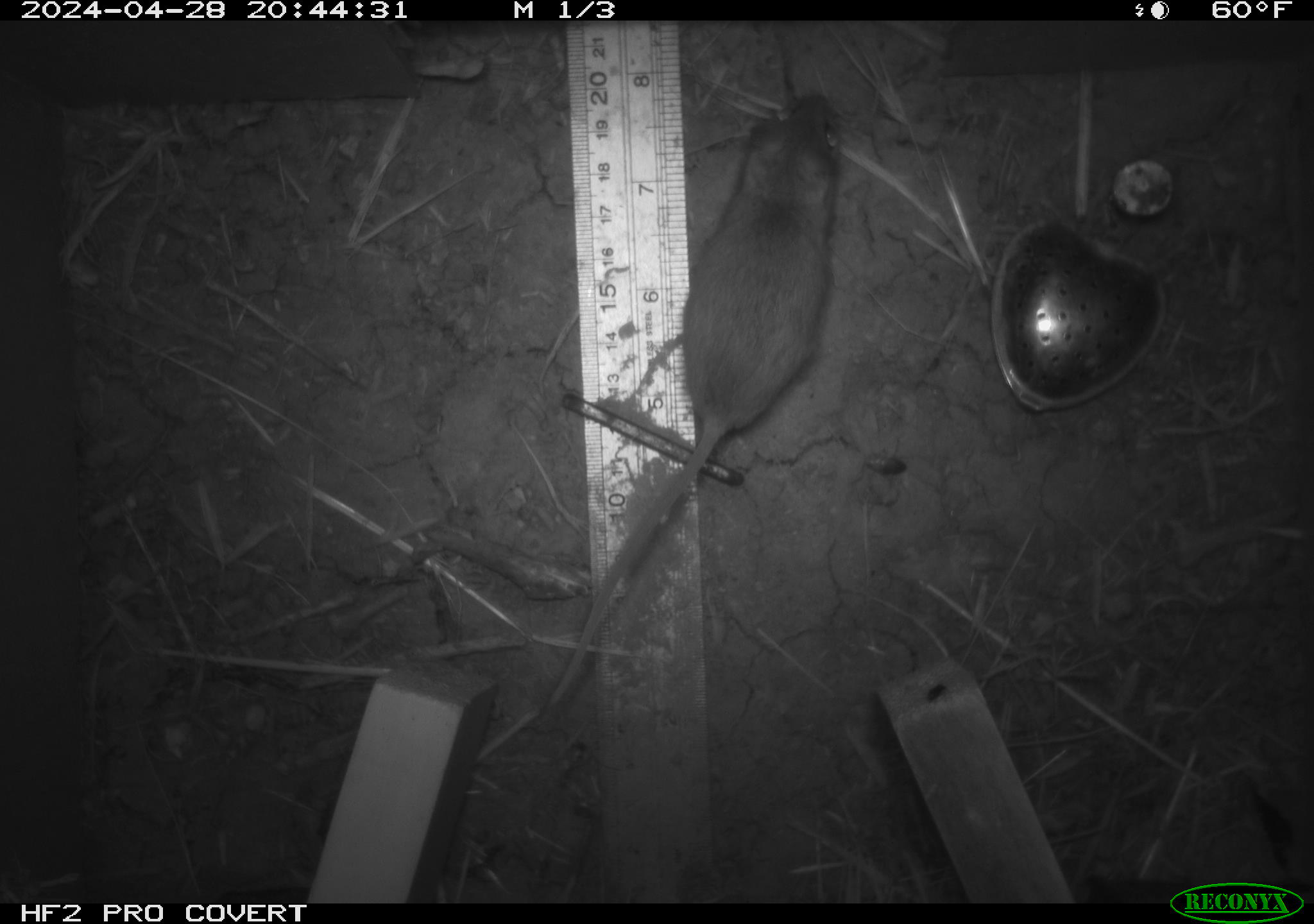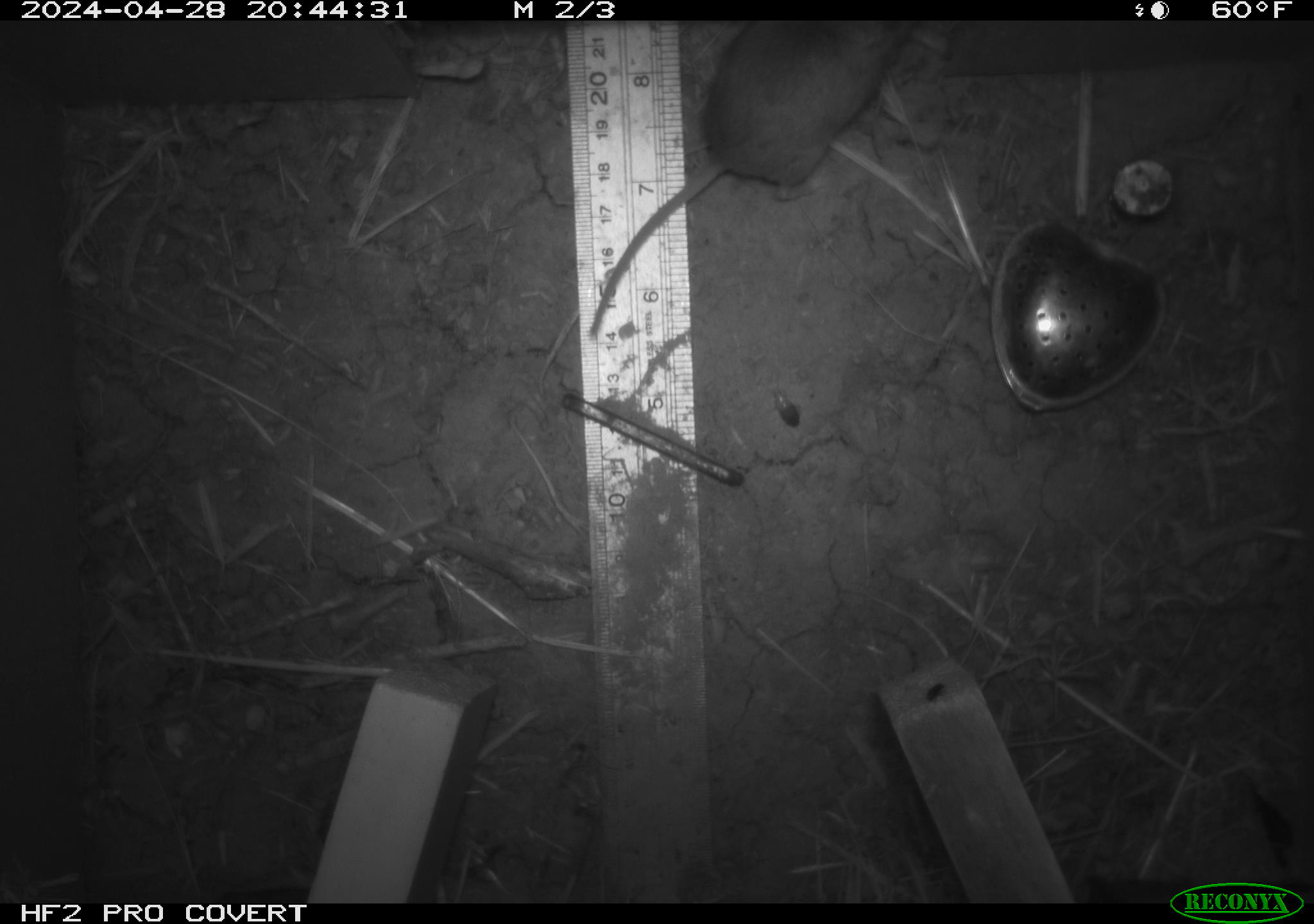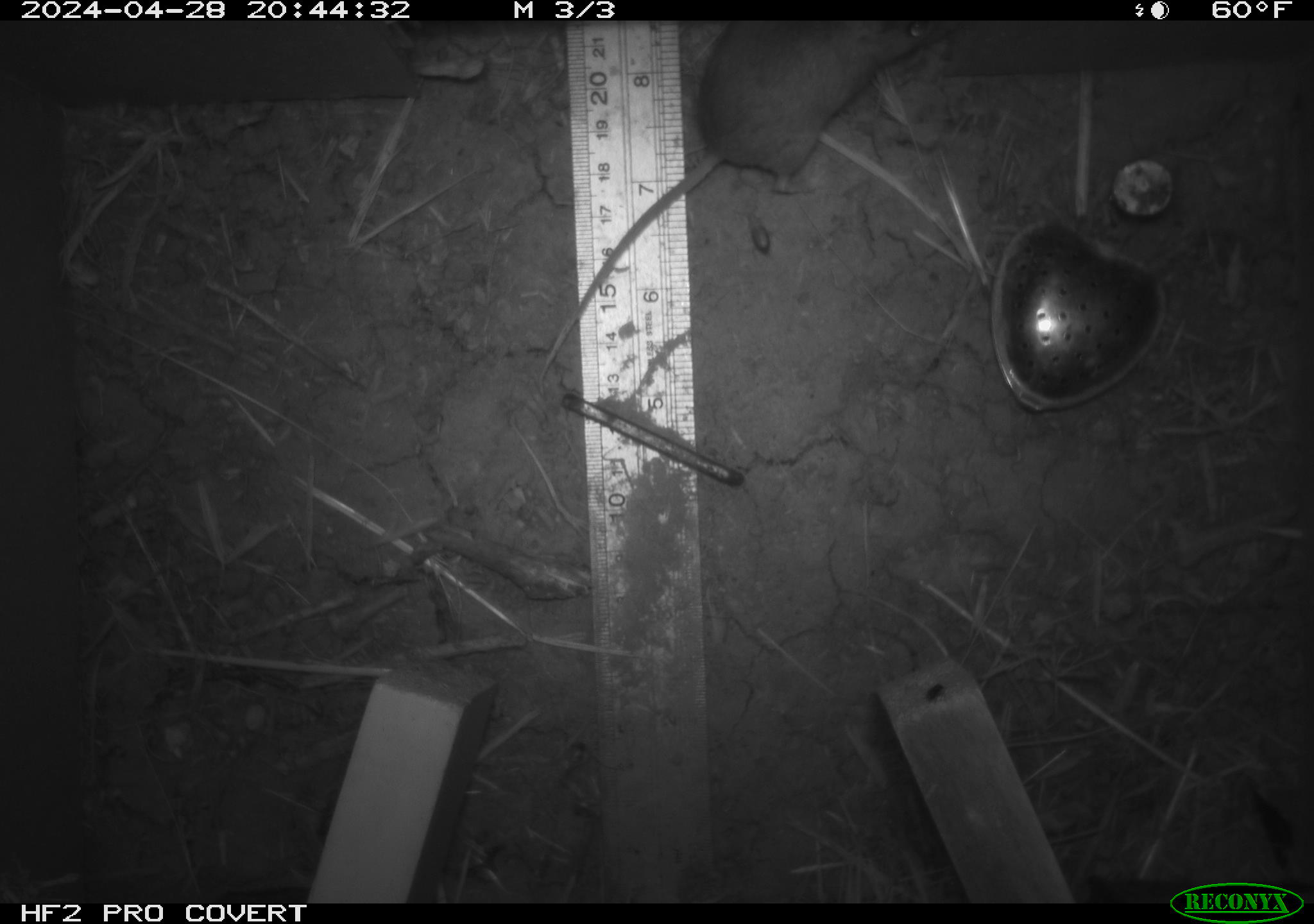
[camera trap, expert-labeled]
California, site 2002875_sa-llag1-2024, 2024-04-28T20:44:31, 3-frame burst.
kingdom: Animalia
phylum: Chordata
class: Mammalia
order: Rodentia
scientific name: Rodentia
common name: mouse species